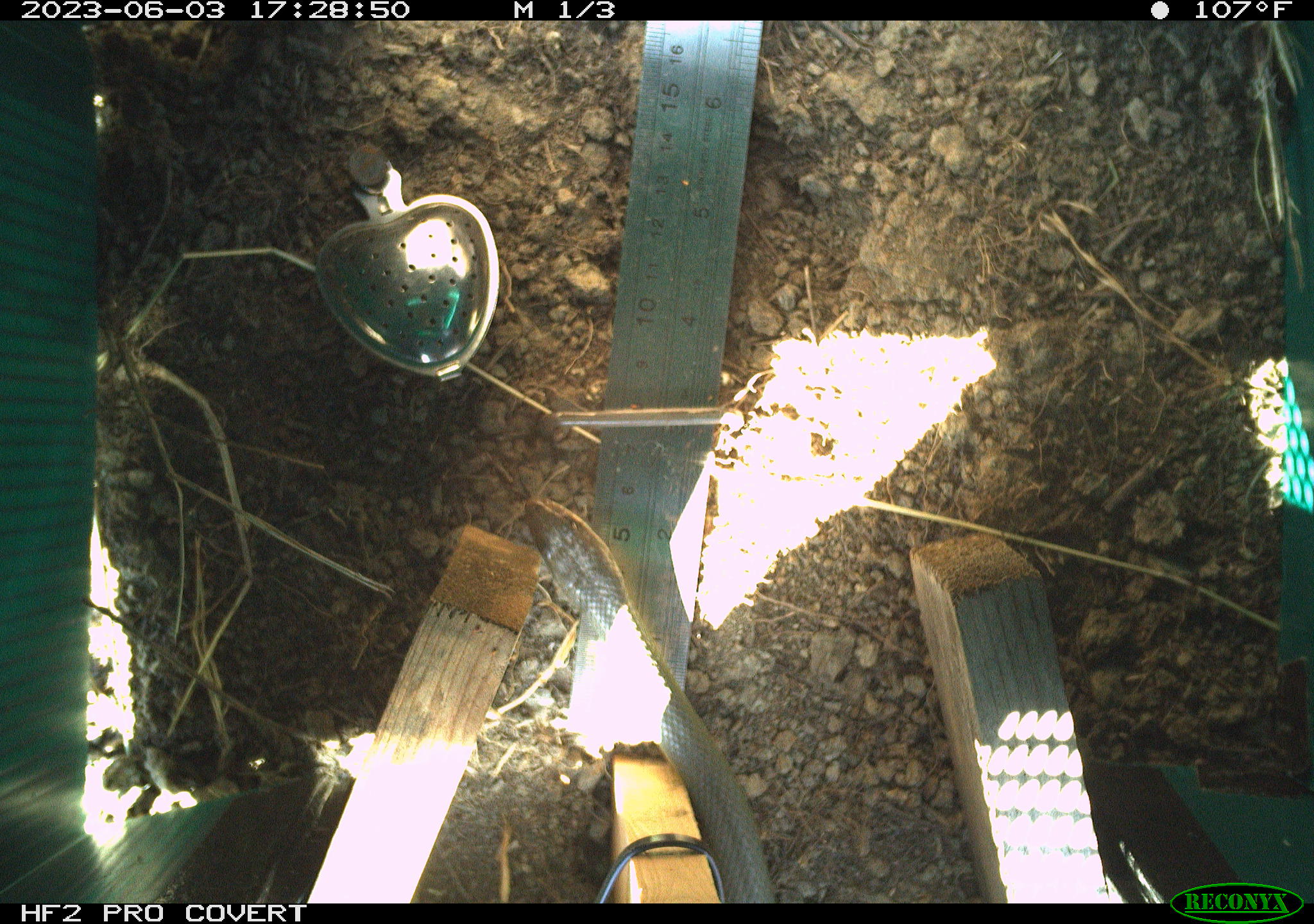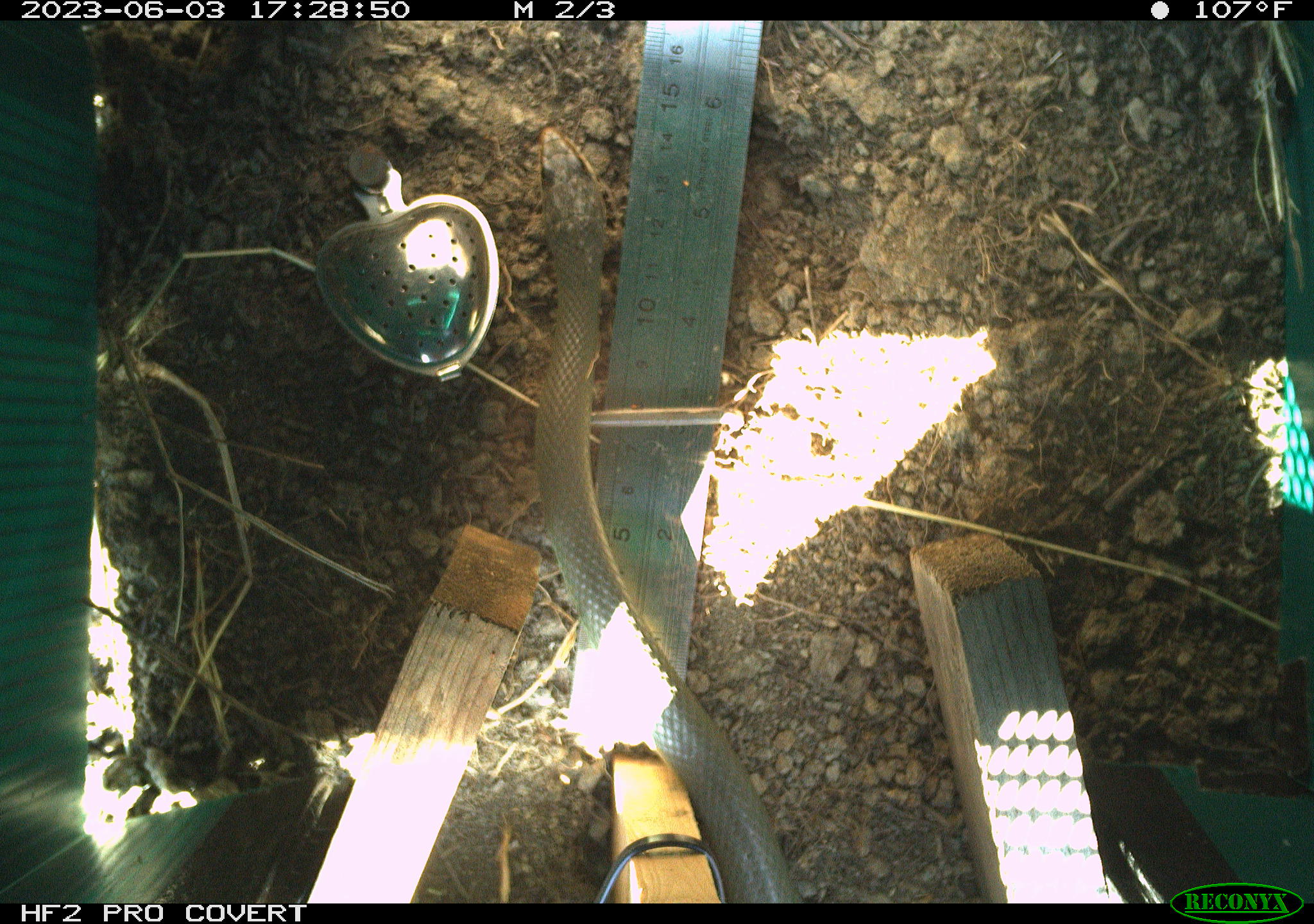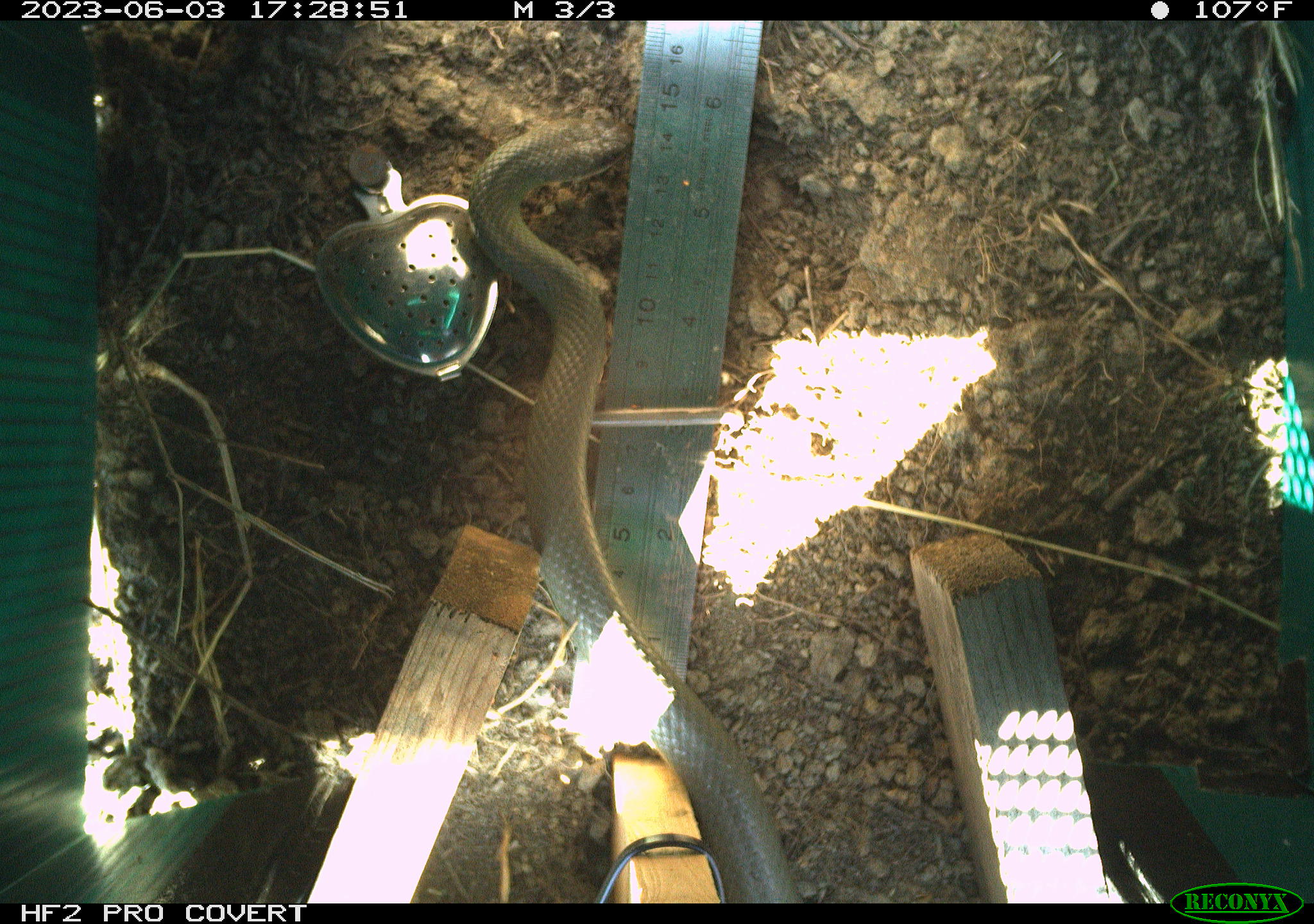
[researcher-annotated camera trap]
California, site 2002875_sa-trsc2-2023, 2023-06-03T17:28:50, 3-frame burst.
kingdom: Animalia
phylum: Chordata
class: Reptilia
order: Squamata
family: Colubridae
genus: Coluber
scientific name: Coluber constrictor mormon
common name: western yellow-bellied racer